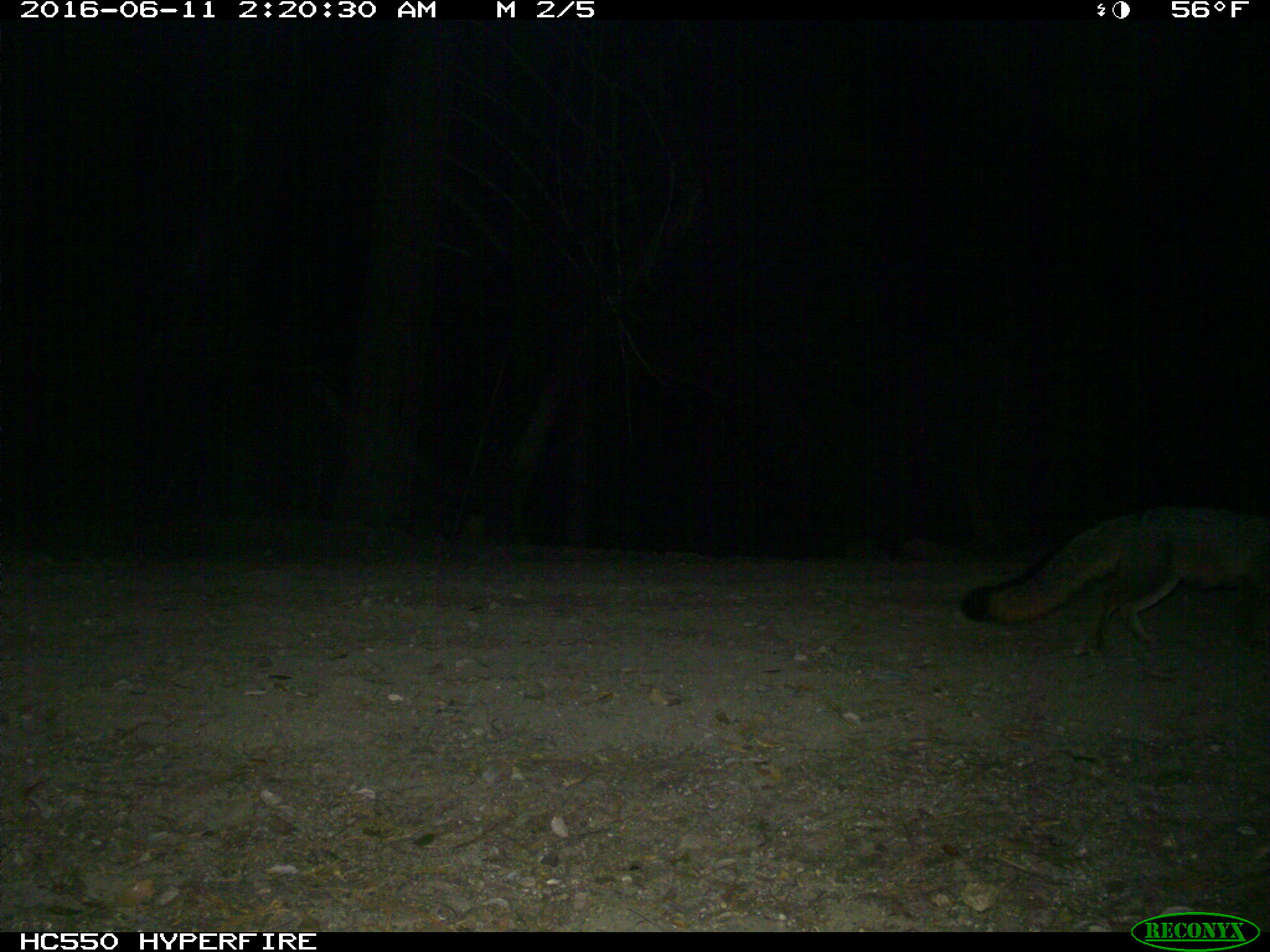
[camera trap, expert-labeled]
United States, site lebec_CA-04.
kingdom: Animalia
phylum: Chordata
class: Mammalia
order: Carnivora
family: Canidae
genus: Urocyon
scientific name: Urocyon cinereoargenteus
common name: gray fox